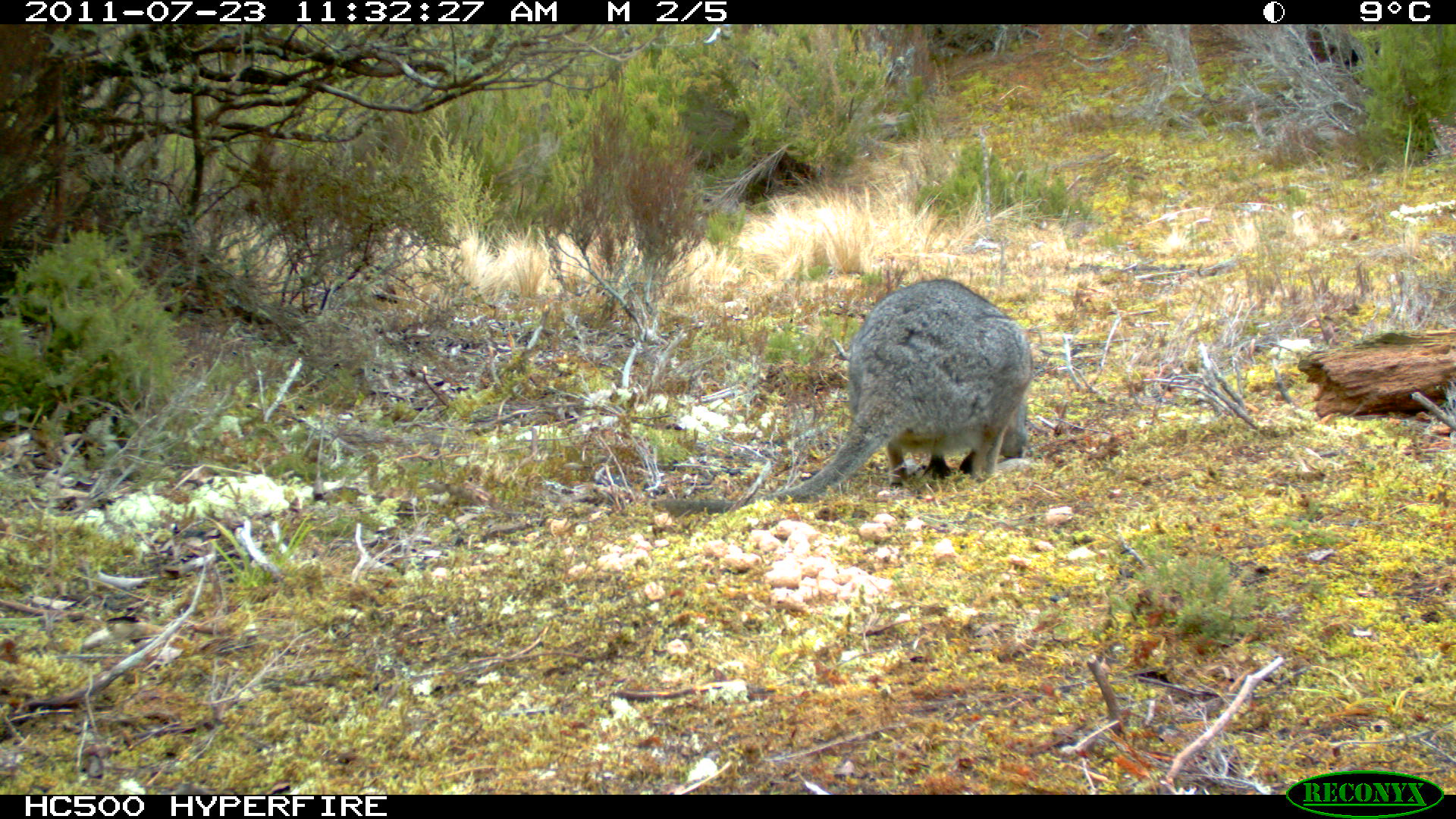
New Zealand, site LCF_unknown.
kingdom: Animalia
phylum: Chordata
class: Mammalia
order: Diprotodontia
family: Macropodidae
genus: Notamacropus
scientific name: Notamacropus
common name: wallaby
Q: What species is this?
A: Wallaby (Notamacropus).